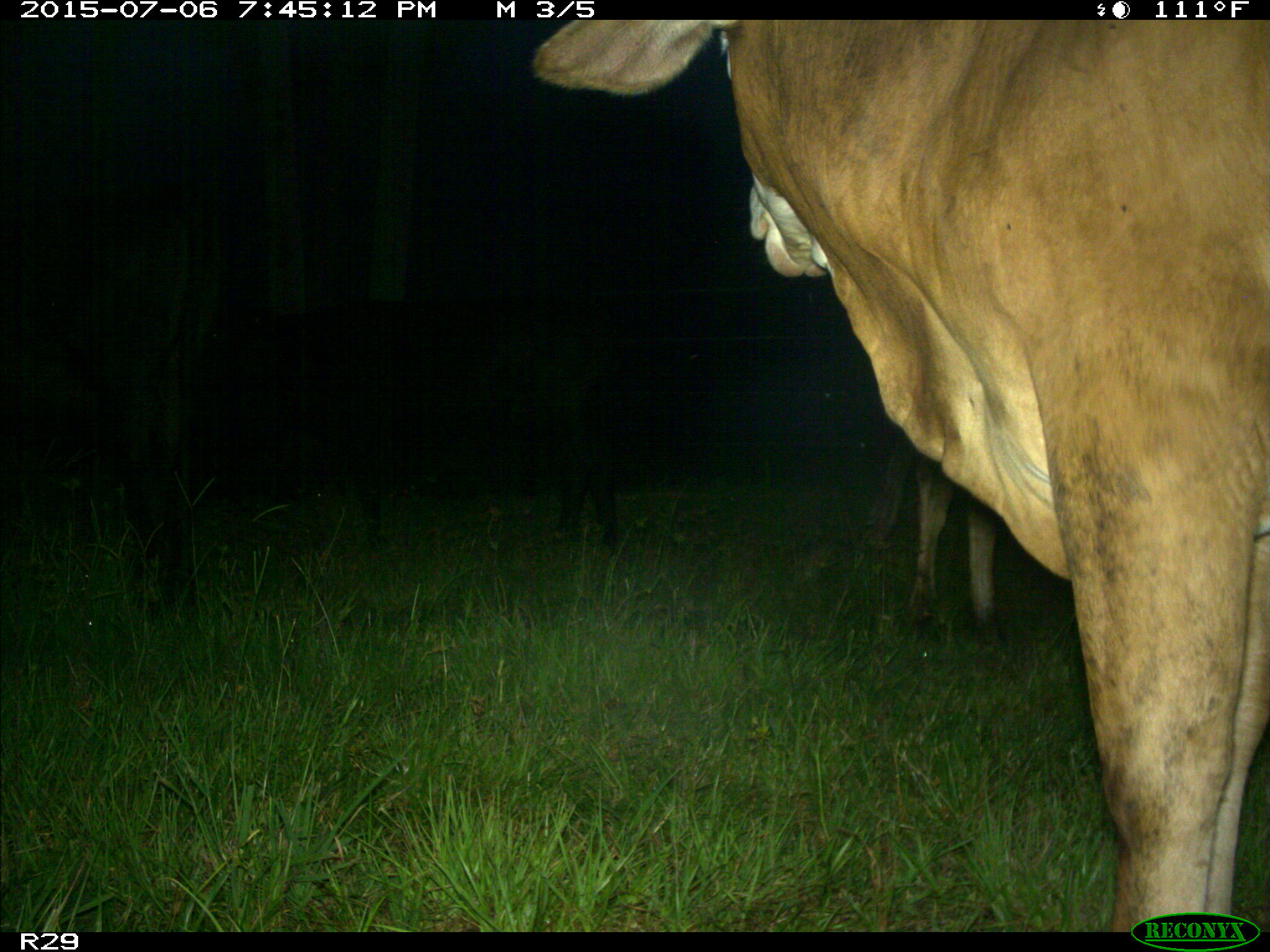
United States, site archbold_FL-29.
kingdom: Animalia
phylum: Chordata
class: Mammalia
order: Artiodactyla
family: Bovidae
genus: Bos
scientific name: Bos taurus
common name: domestic cow